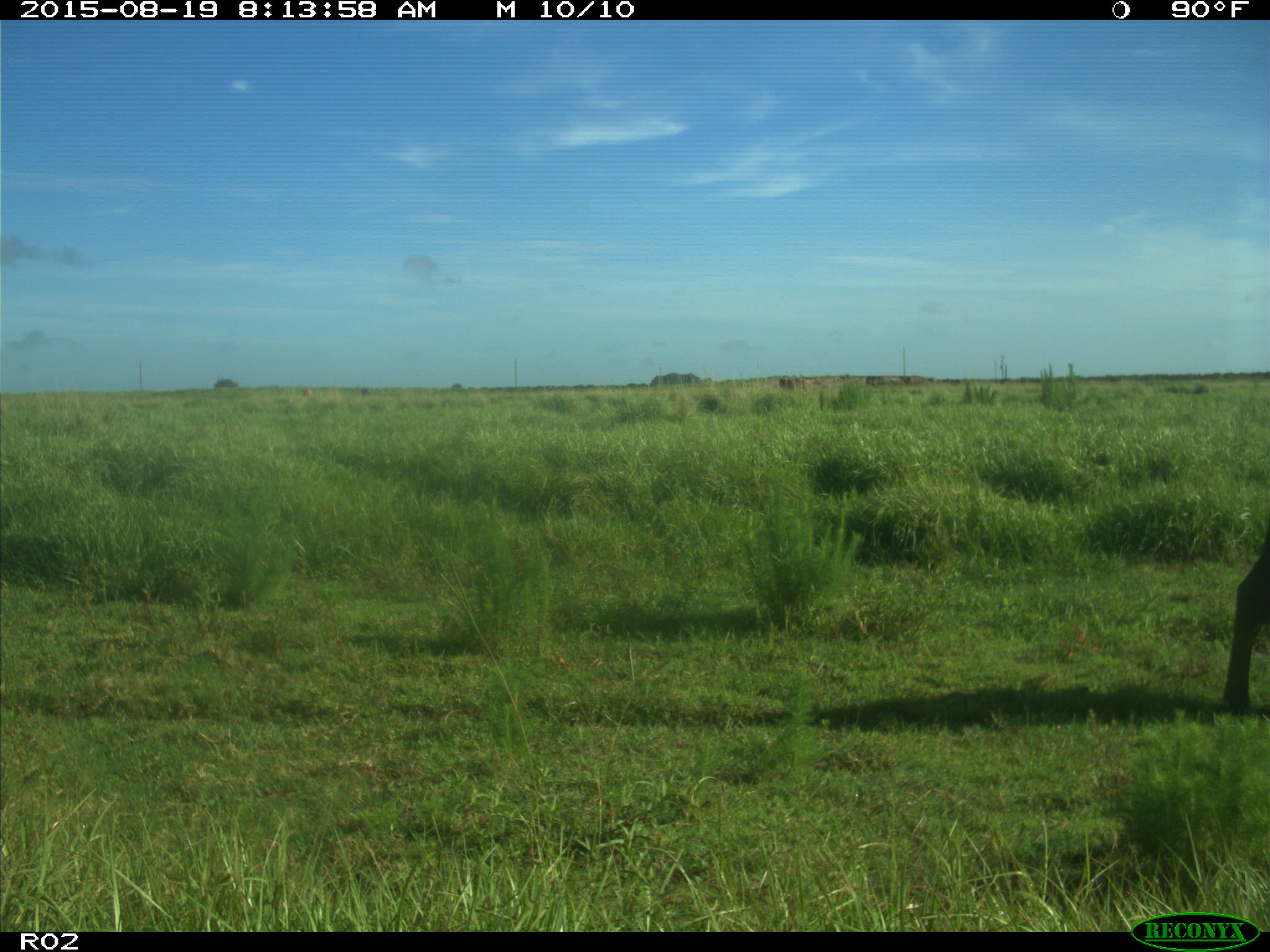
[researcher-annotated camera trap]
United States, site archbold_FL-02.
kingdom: Animalia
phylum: Chordata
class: Mammalia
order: Artiodactyla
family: Bovidae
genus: Bos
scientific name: Bos taurus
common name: domestic cow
Bos taurus (domestic cow).